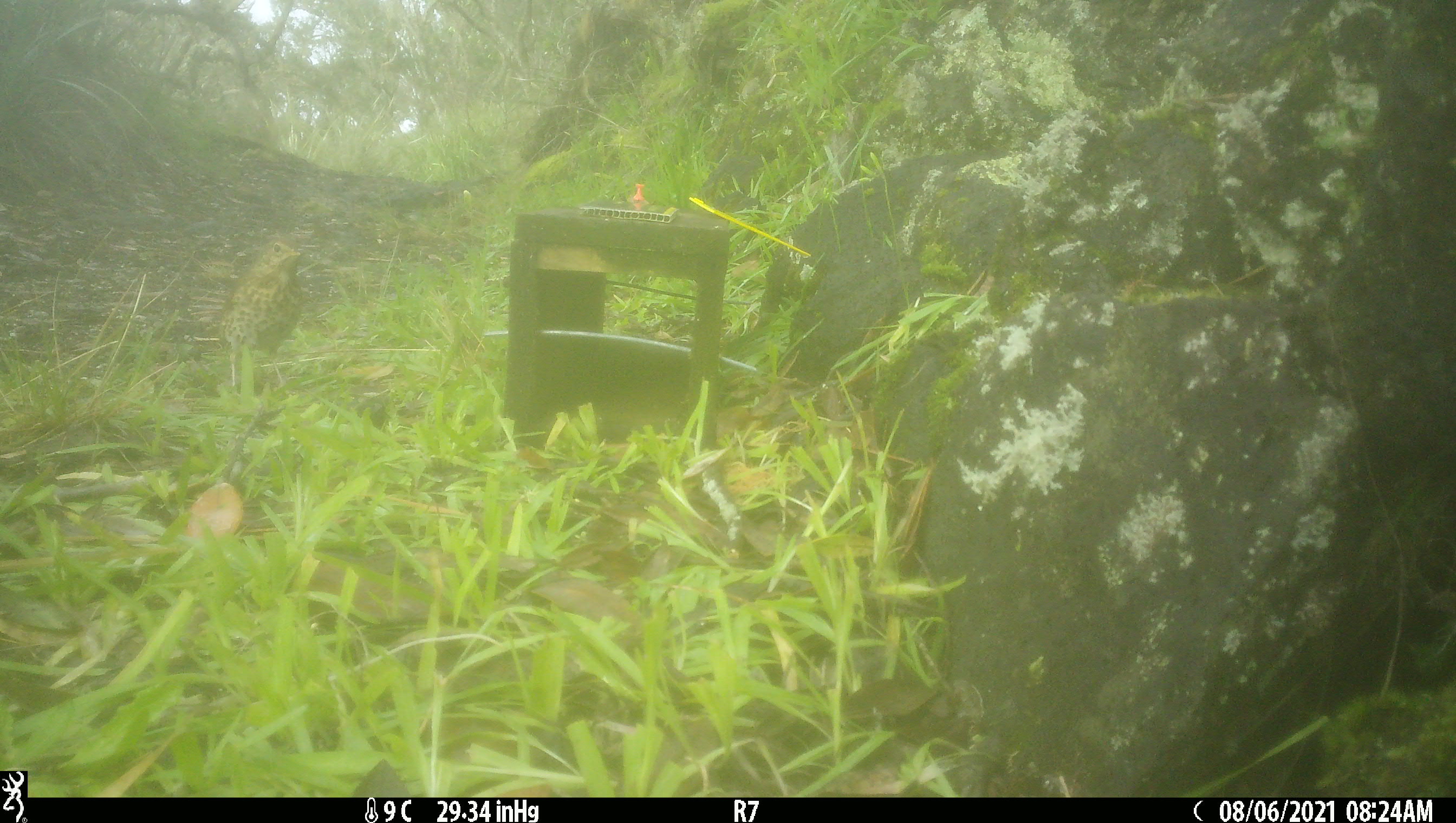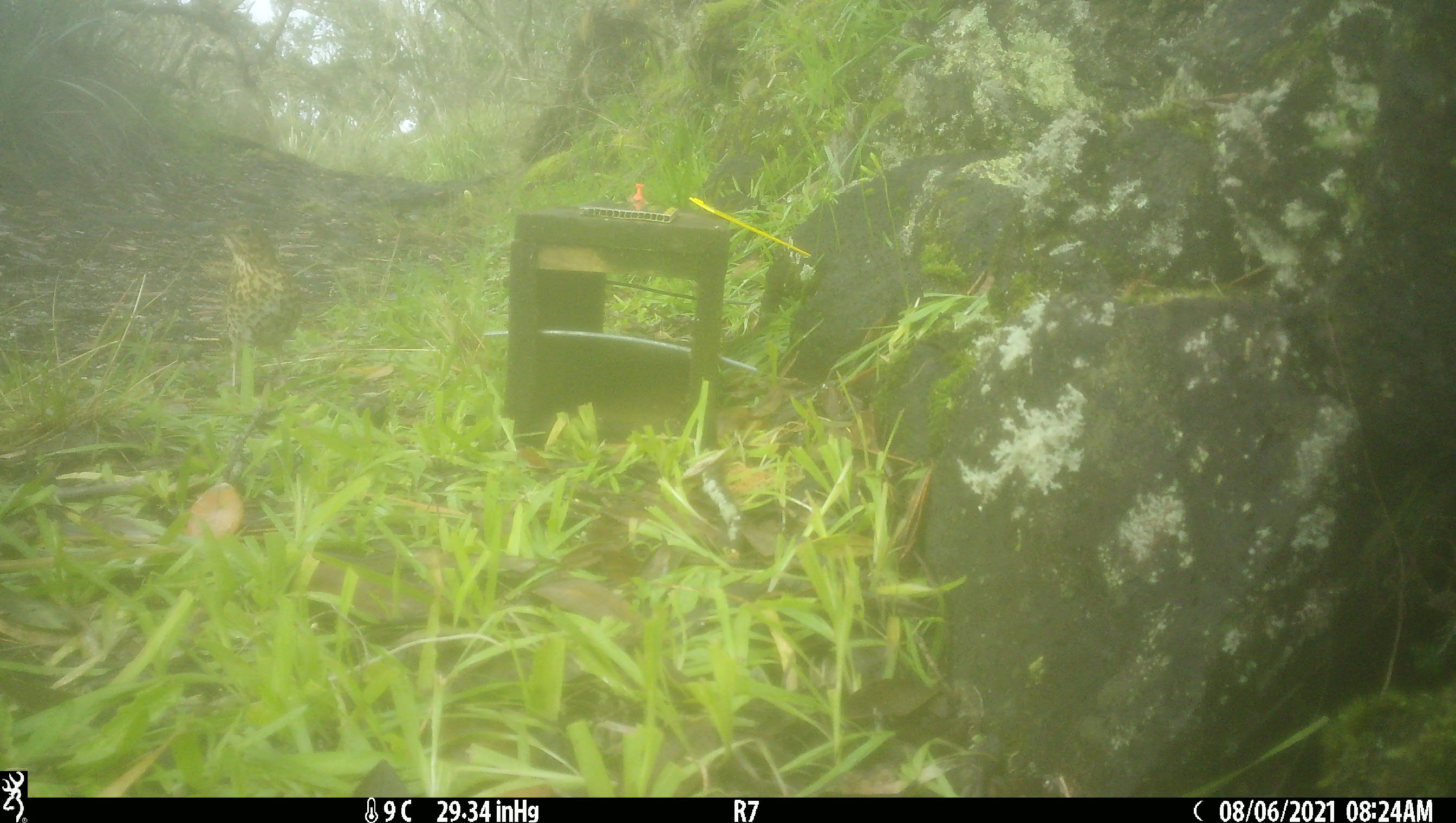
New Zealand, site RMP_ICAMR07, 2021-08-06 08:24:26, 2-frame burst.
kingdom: Animalia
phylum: Chordata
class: Aves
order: Passeriformes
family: Turdidae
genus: Turdus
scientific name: Turdus philomelos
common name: song thrush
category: thrush